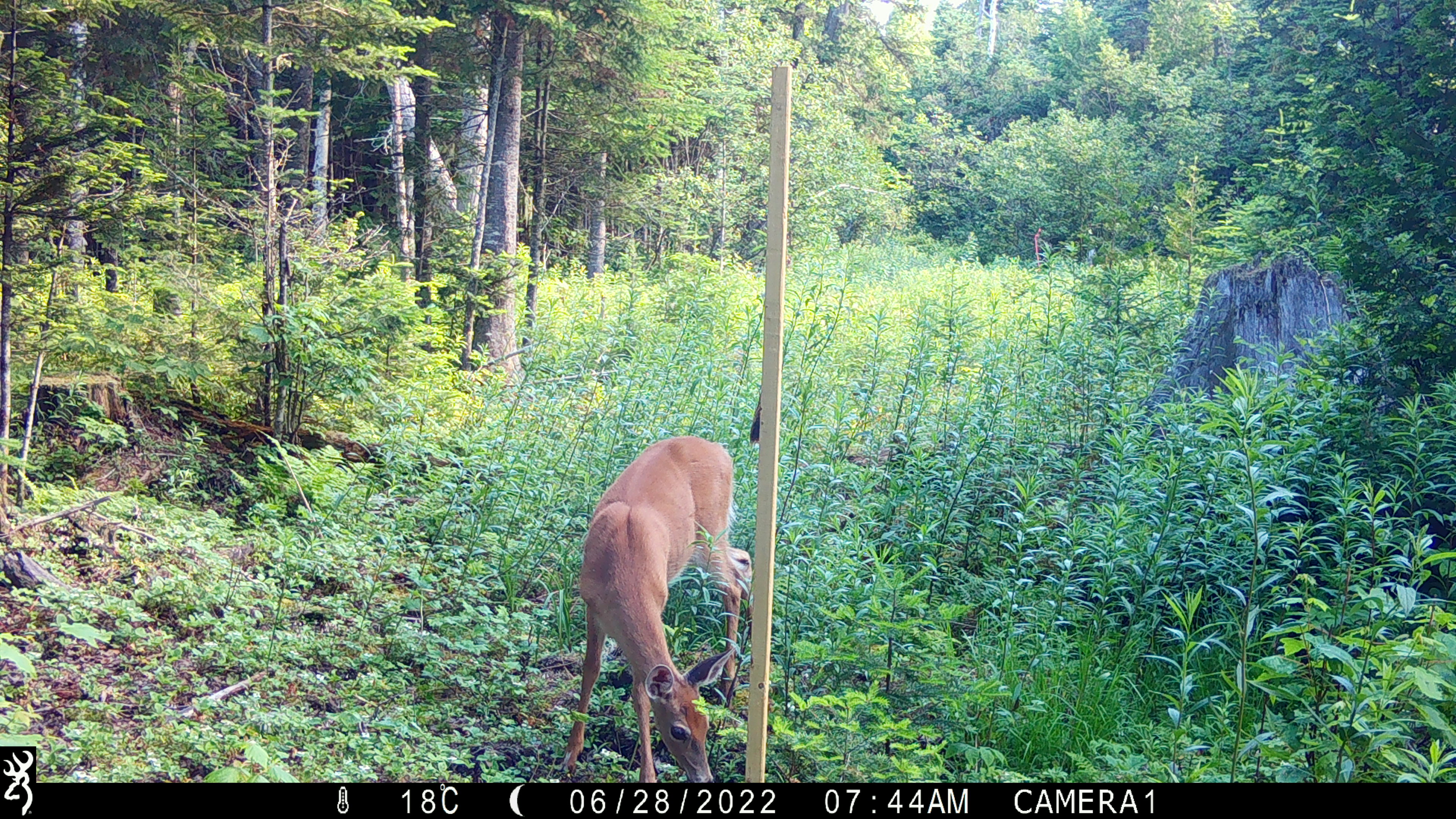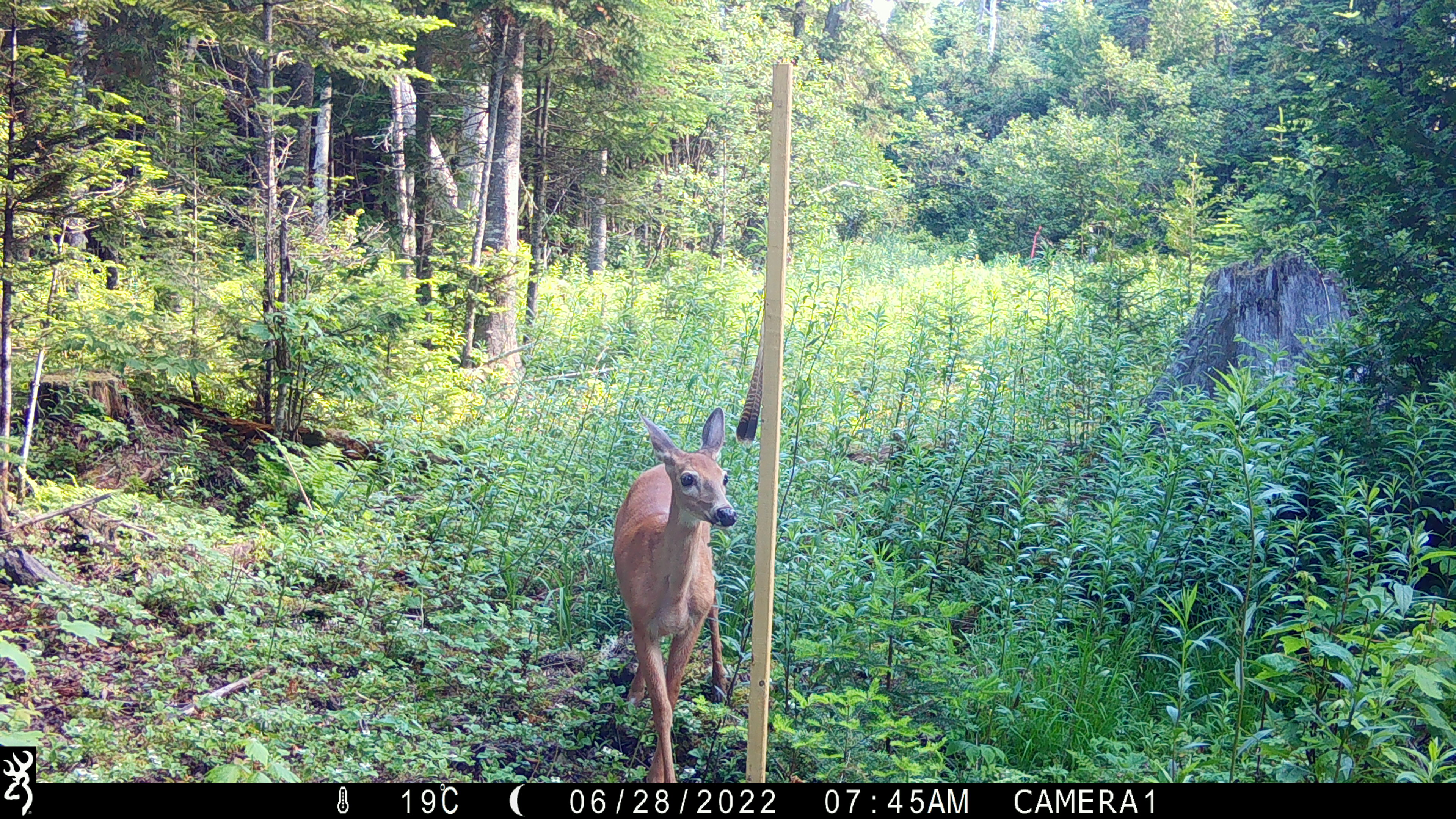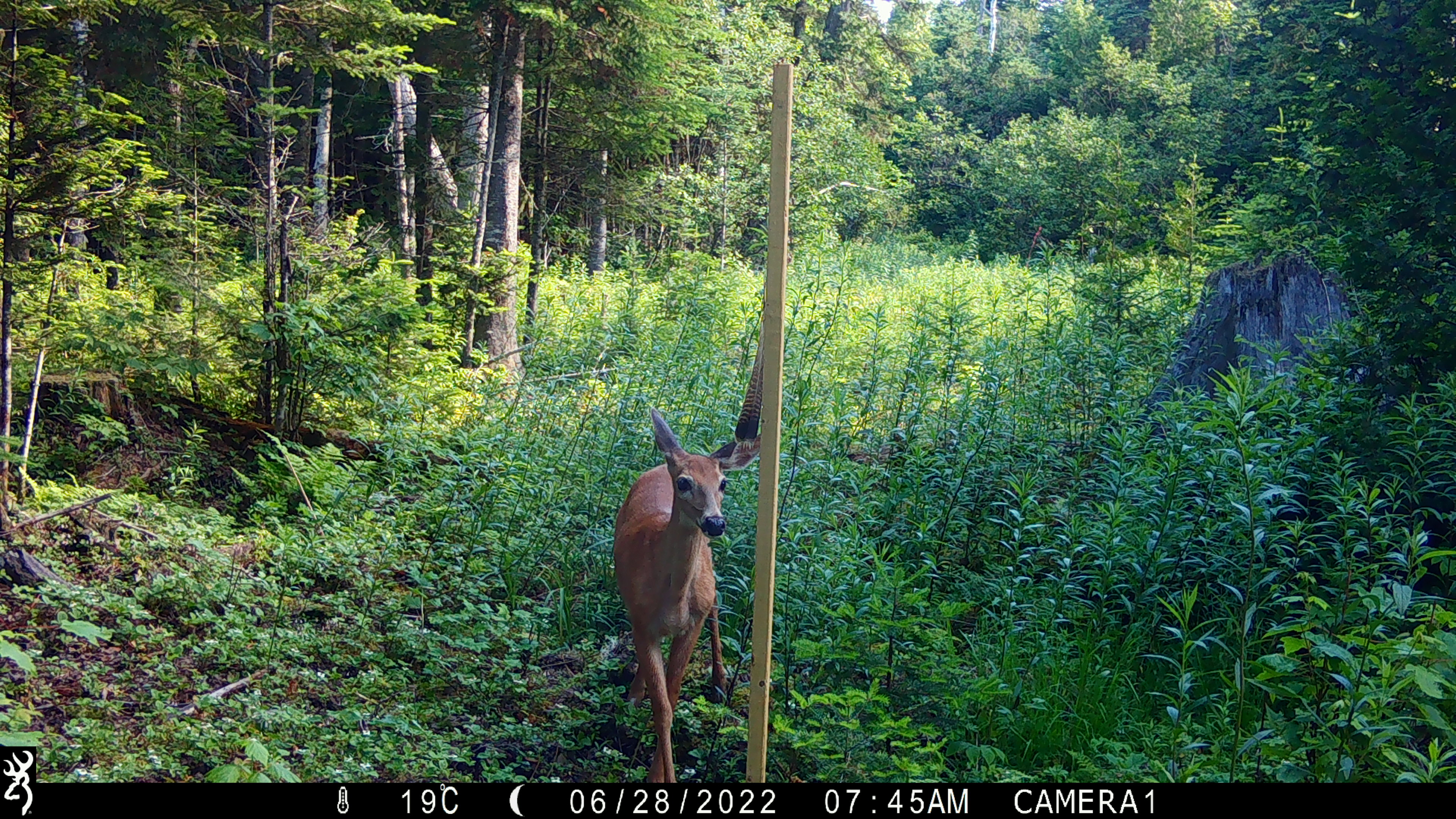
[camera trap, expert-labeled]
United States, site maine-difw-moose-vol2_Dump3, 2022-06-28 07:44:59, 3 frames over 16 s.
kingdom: Animalia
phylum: Chordata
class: Mammalia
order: Artiodactyla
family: Cervidae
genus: Odocoileus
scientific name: Odocoileus virginianus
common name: white-tailed deer